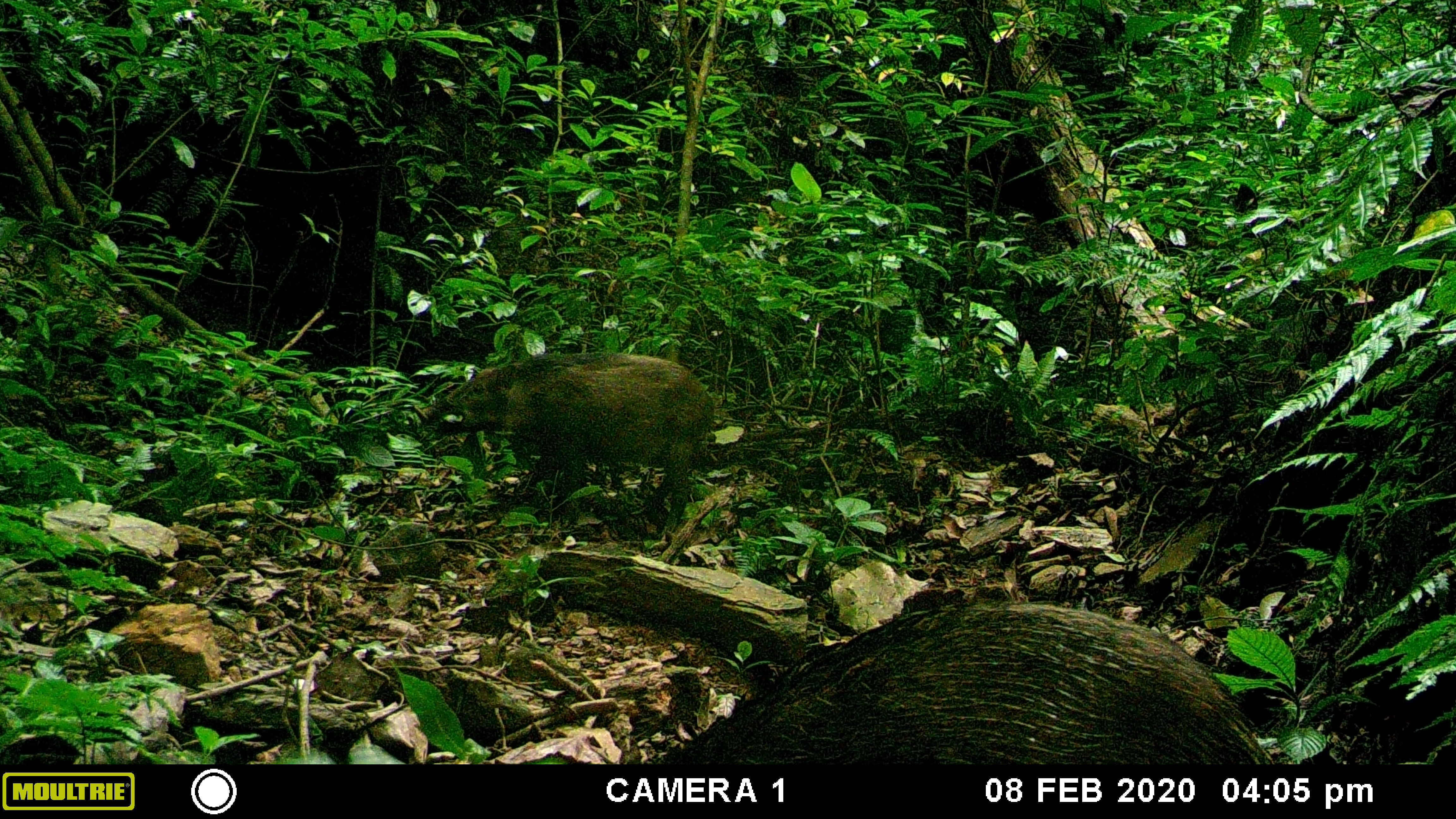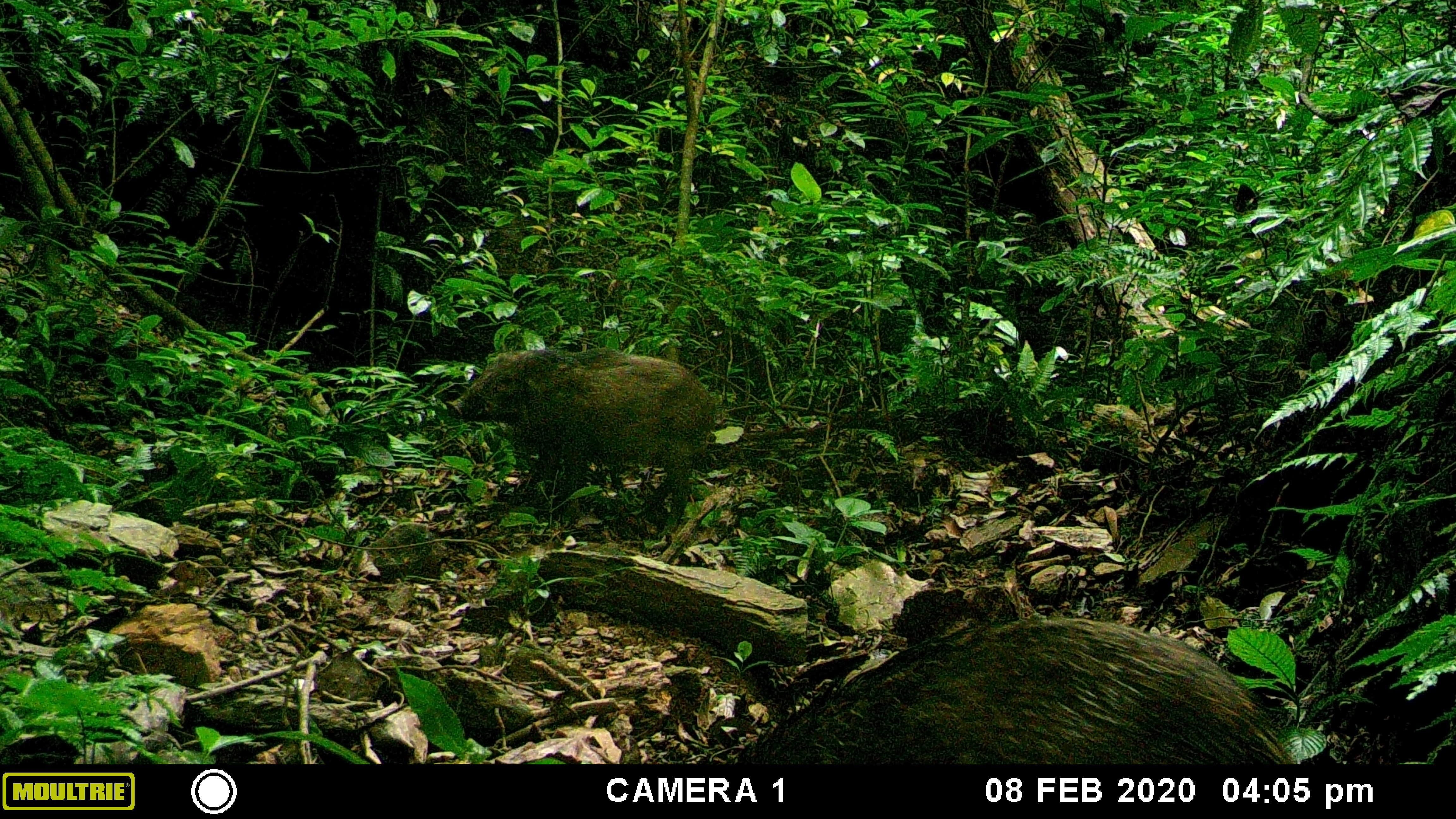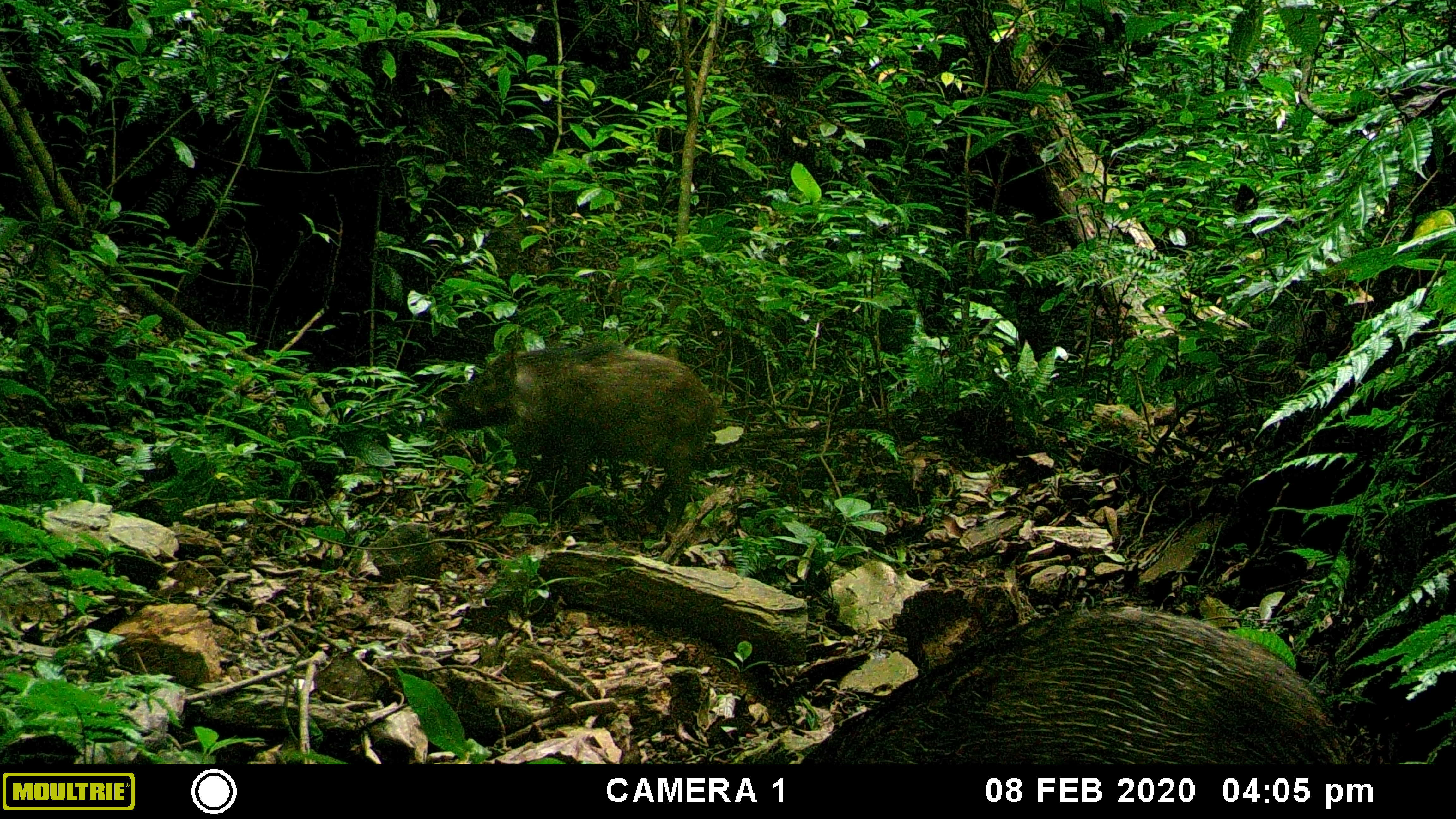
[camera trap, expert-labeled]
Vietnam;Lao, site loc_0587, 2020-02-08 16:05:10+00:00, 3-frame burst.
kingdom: Animalia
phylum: Chordata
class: Mammalia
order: Artiodactyla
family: Suidae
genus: Sus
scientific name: Sus scrofa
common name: eurasian wild pig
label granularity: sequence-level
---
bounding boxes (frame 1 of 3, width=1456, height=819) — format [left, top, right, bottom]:
eurasian wild pig: [656, 594, 1274, 765]; [412, 349, 716, 530]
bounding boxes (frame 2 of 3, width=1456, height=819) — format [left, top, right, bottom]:
eurasian wild pig: [731, 612, 1297, 765]; [441, 344, 716, 537]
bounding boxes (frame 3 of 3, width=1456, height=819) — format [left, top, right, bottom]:
eurasian wild pig: [798, 608, 1350, 765]; [431, 339, 716, 536]